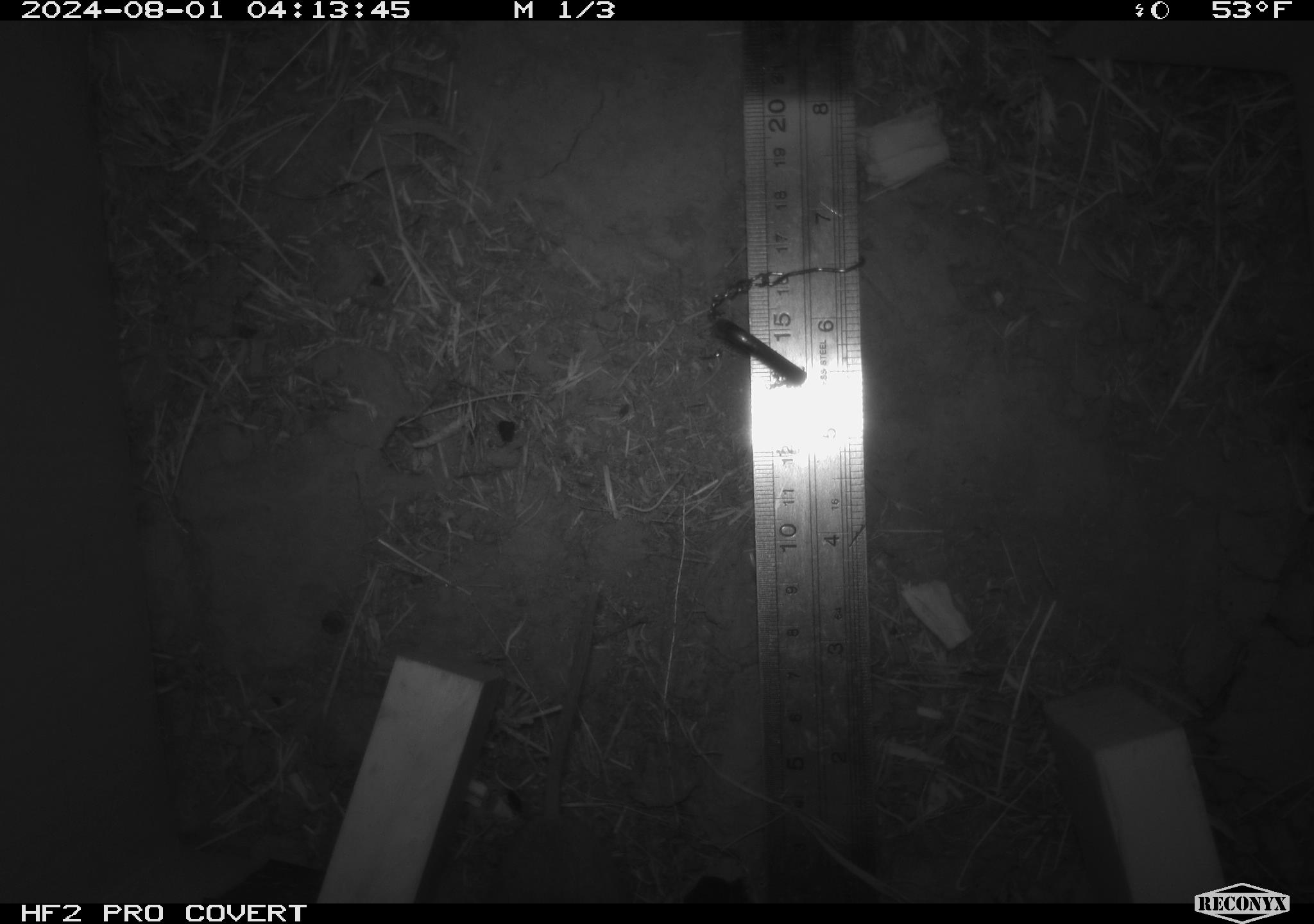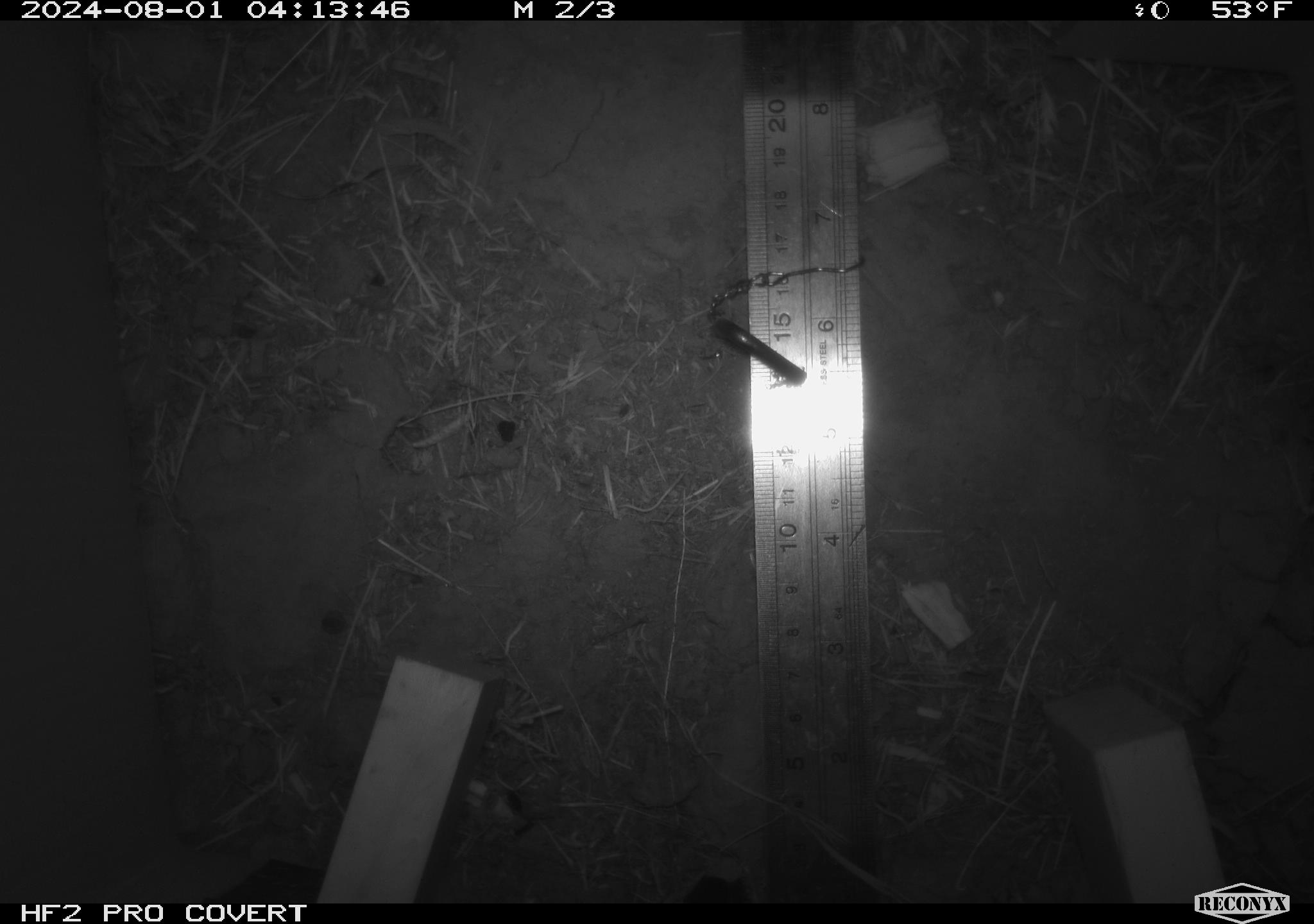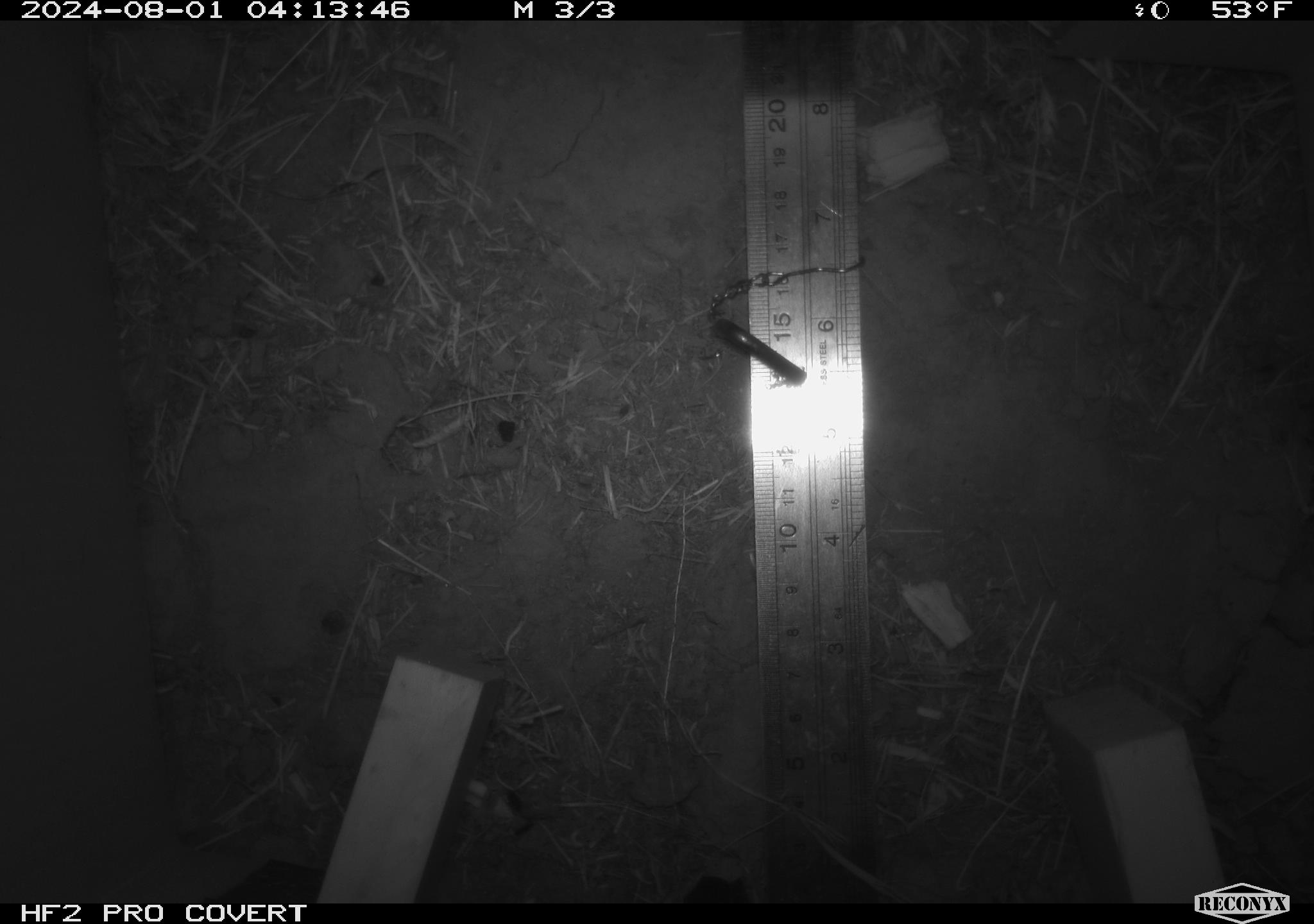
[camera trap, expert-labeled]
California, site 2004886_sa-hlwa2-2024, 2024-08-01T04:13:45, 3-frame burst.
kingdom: Animalia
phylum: Chordata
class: Mammalia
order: Rodentia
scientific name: Rodentia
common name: mouse species